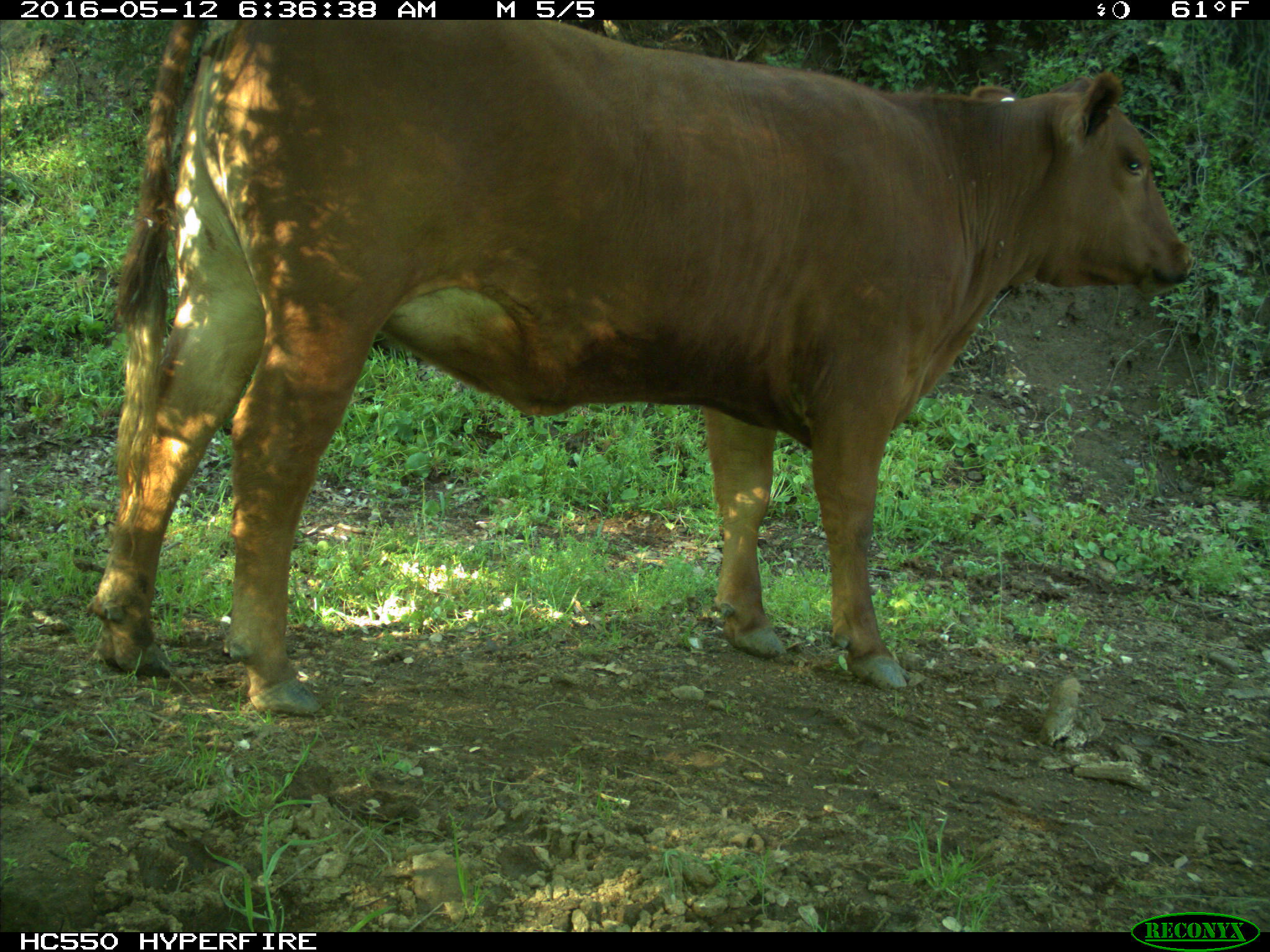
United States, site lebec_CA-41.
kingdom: Animalia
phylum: Chordata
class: Mammalia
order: Artiodactyla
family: Bovidae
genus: Bos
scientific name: Bos taurus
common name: domestic cow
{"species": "Bos taurus (domestic cow)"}